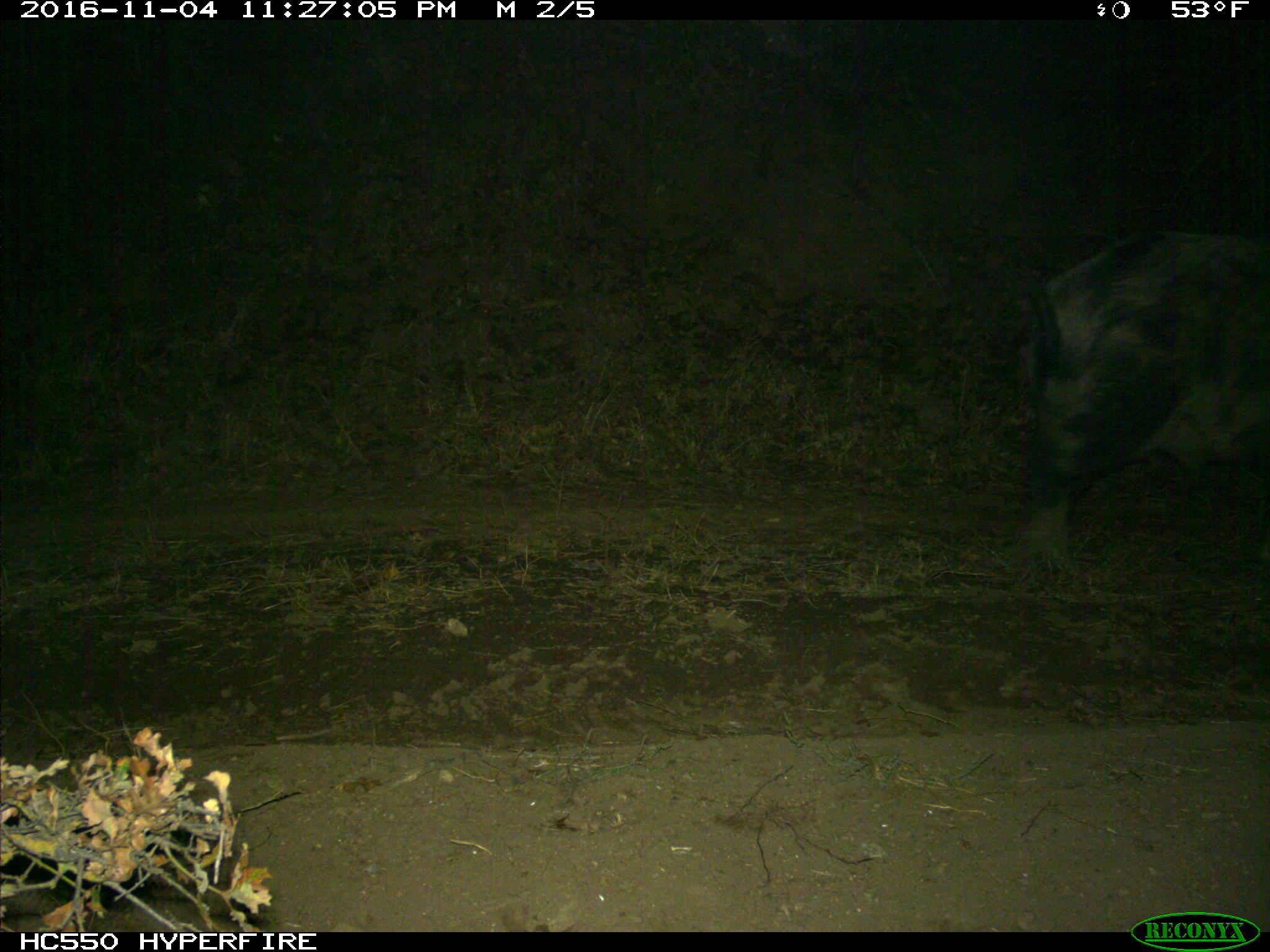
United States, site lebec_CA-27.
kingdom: Animalia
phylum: Chordata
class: Mammalia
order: Artiodactyla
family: Suidae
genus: Sus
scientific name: Sus scrofa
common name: wild boar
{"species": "Sus scrofa (wild boar)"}